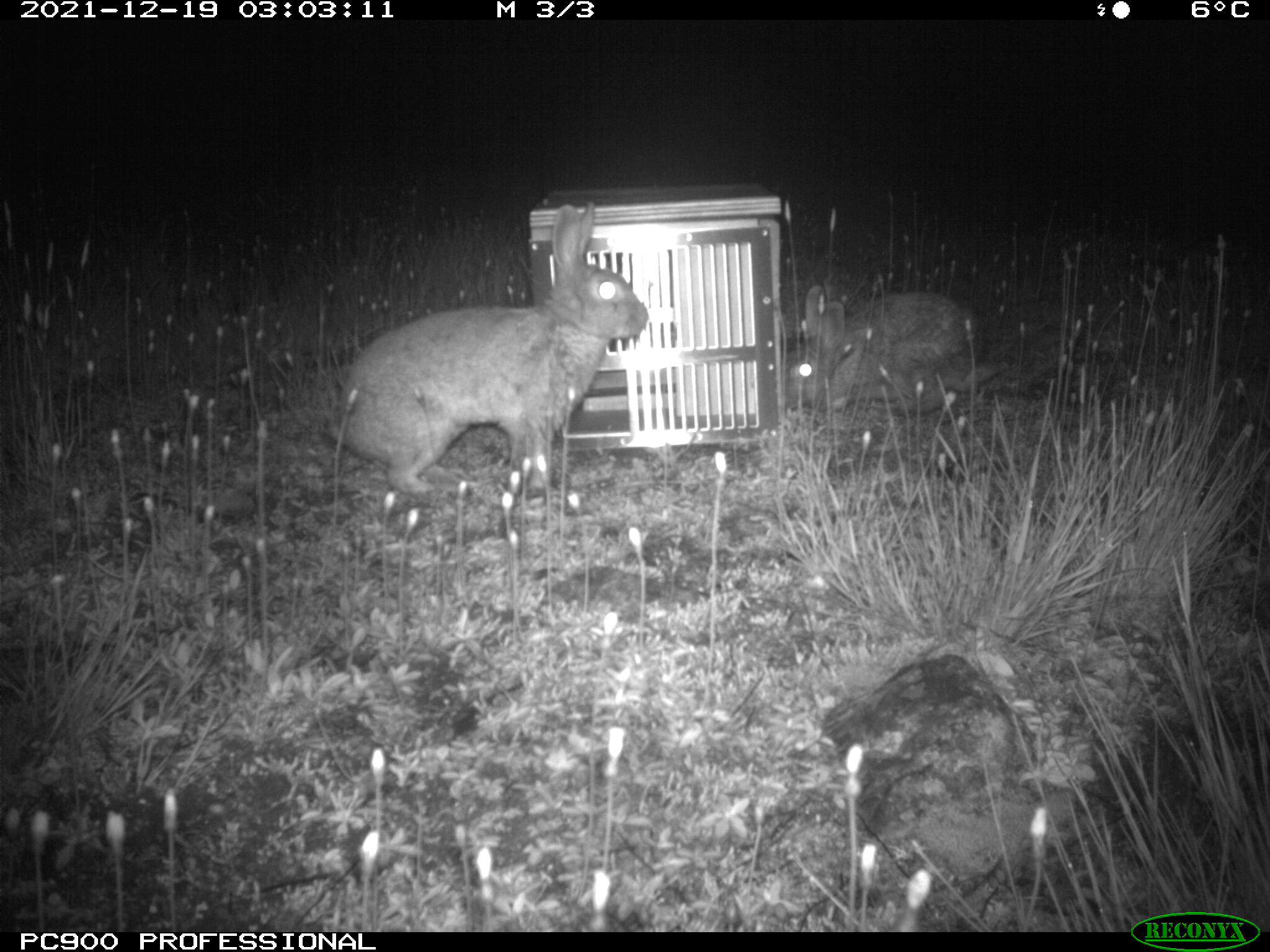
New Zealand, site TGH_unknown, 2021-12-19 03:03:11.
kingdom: Animalia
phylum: Chordata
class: Mammalia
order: Lagomorpha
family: Leporidae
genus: Oryctolagus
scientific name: Oryctolagus cuniculus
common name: european rabbit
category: rabbit